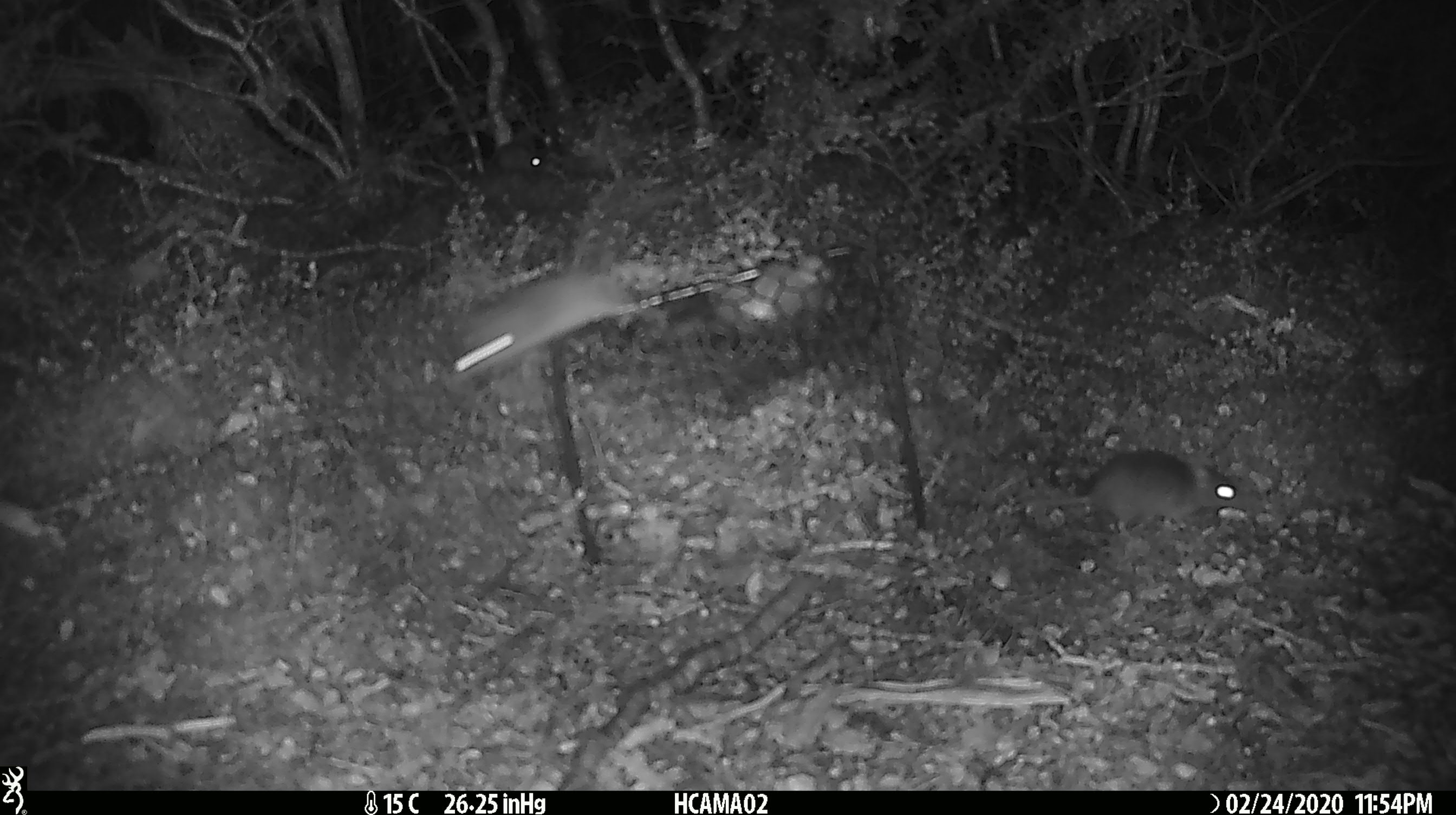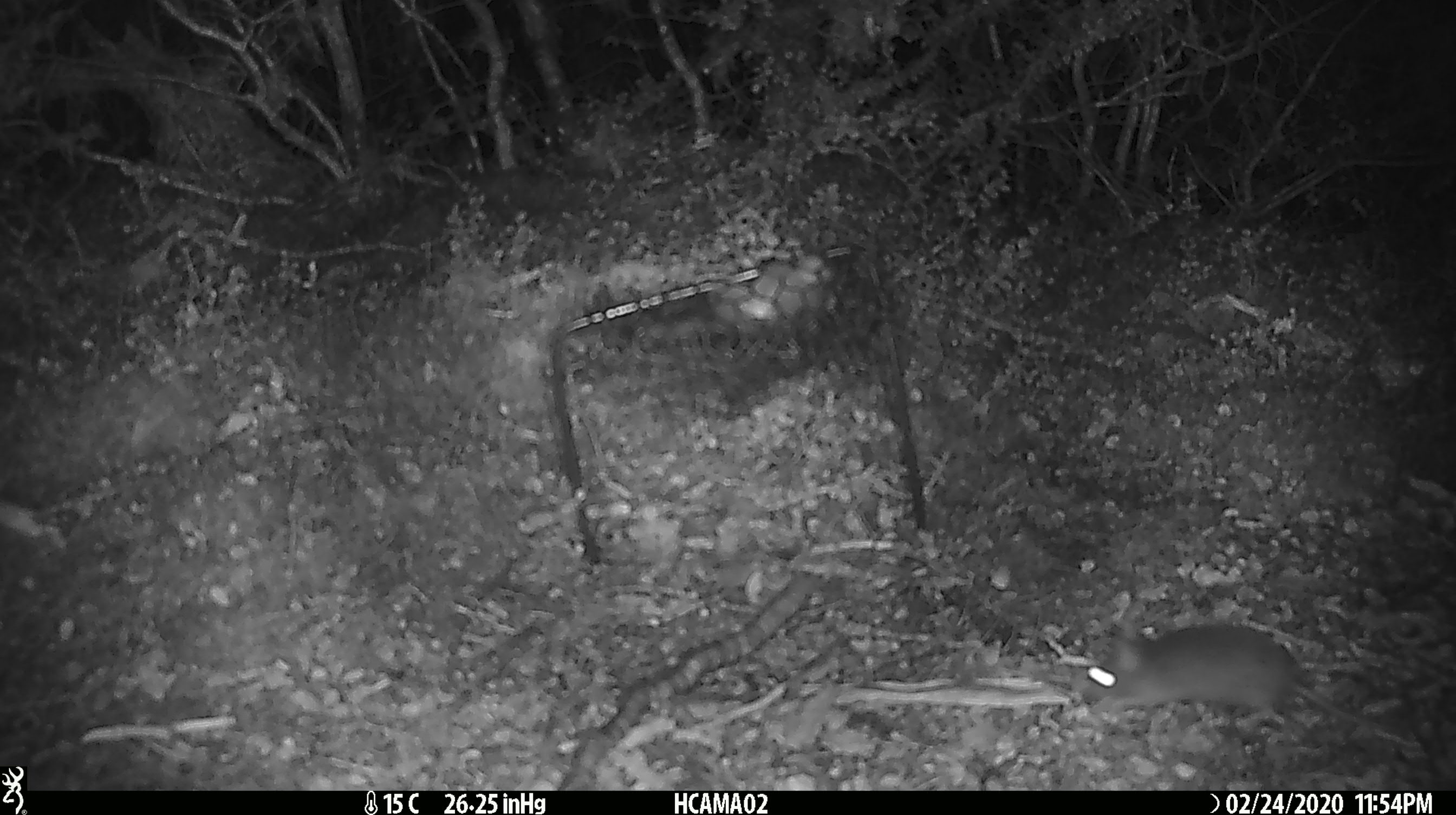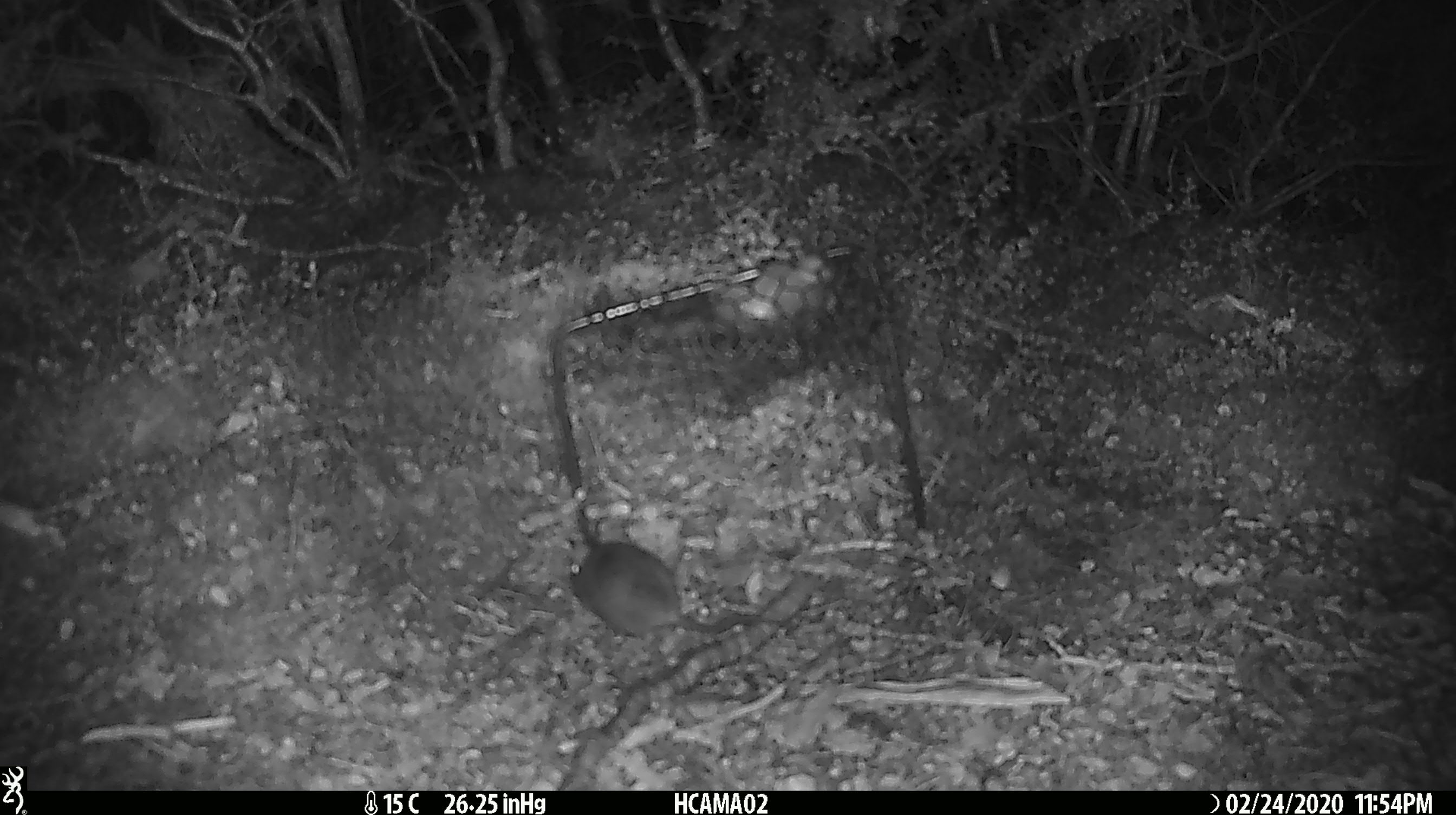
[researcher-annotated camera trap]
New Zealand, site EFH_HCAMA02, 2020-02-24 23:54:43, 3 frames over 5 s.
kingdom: Animalia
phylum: Chordata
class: Mammalia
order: Rodentia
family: Muridae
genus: Mus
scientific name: Mus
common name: mouse